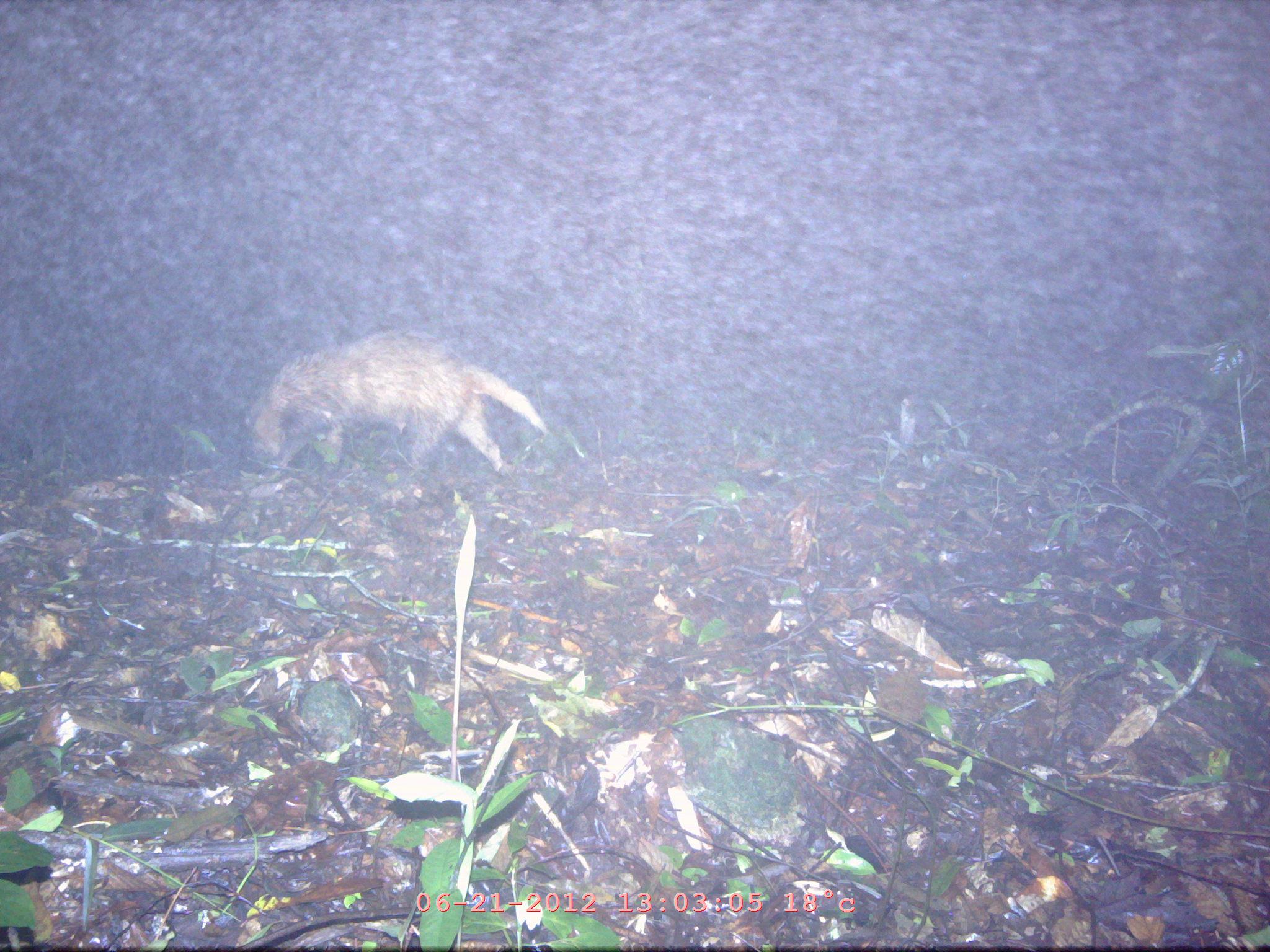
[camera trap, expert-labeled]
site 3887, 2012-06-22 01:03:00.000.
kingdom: Animalia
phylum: Chordata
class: Mammalia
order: Carnivora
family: Mustelidae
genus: Arctonyx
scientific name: Arctonyx collaris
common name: greater hog badger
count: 1